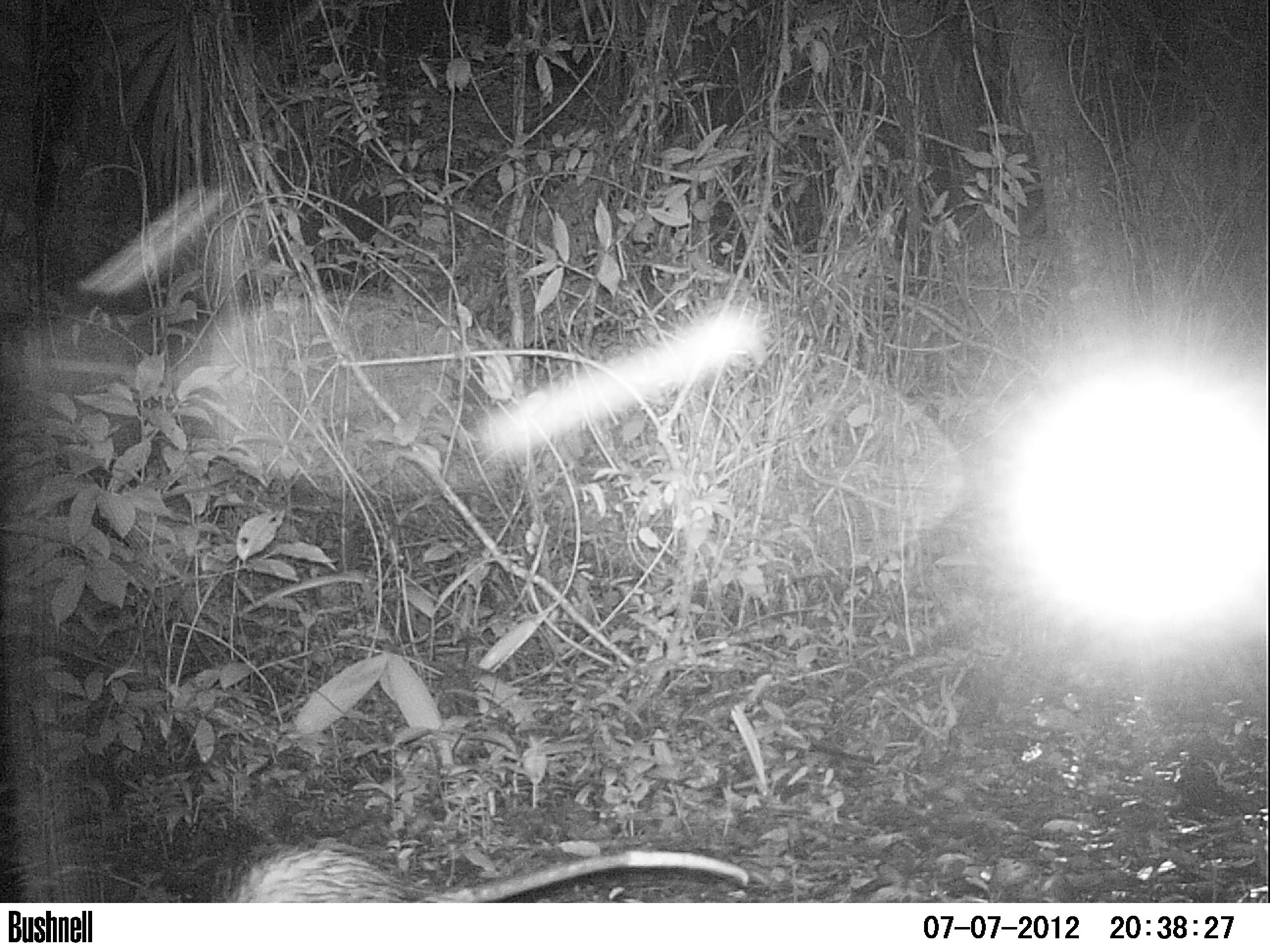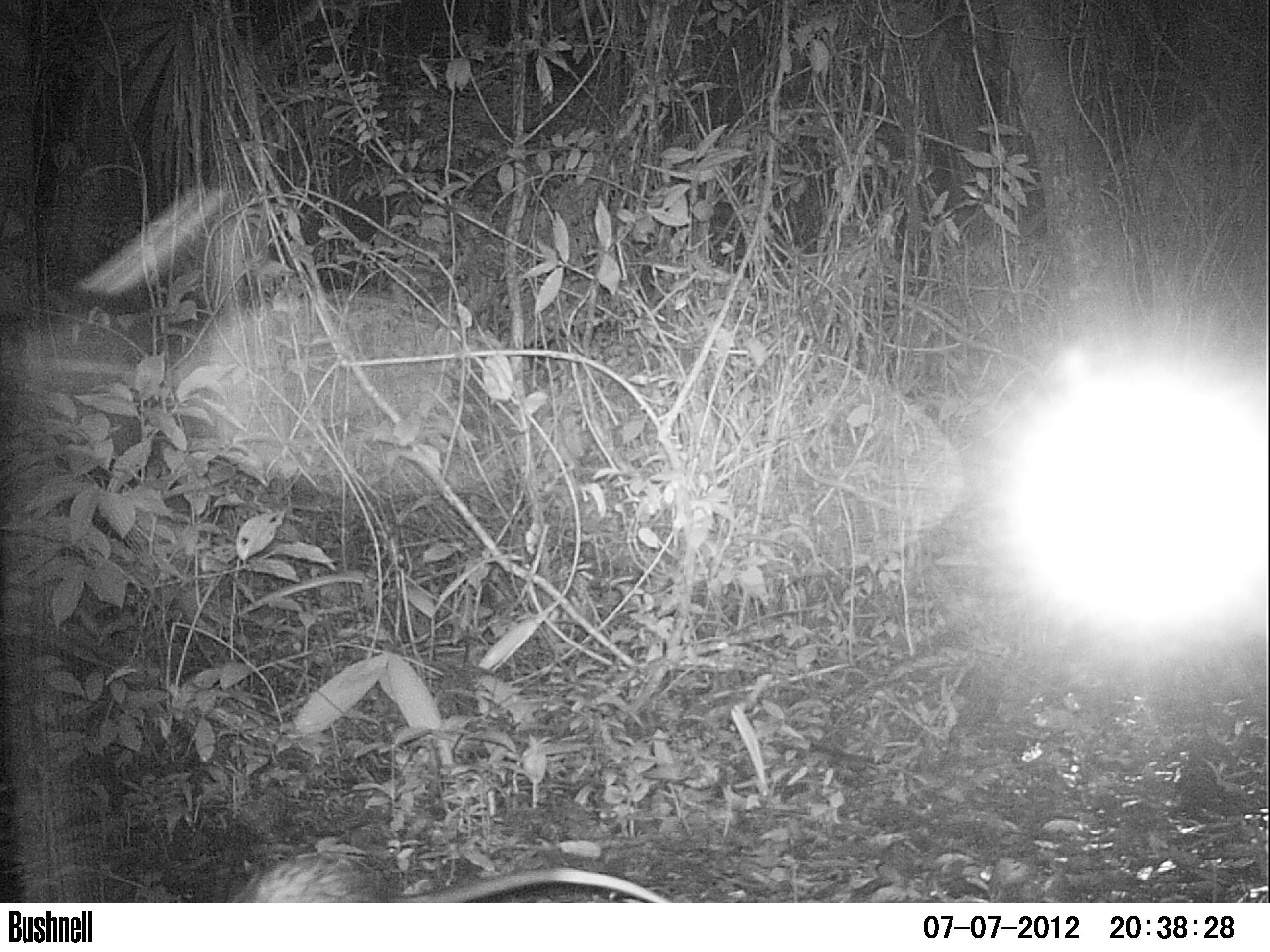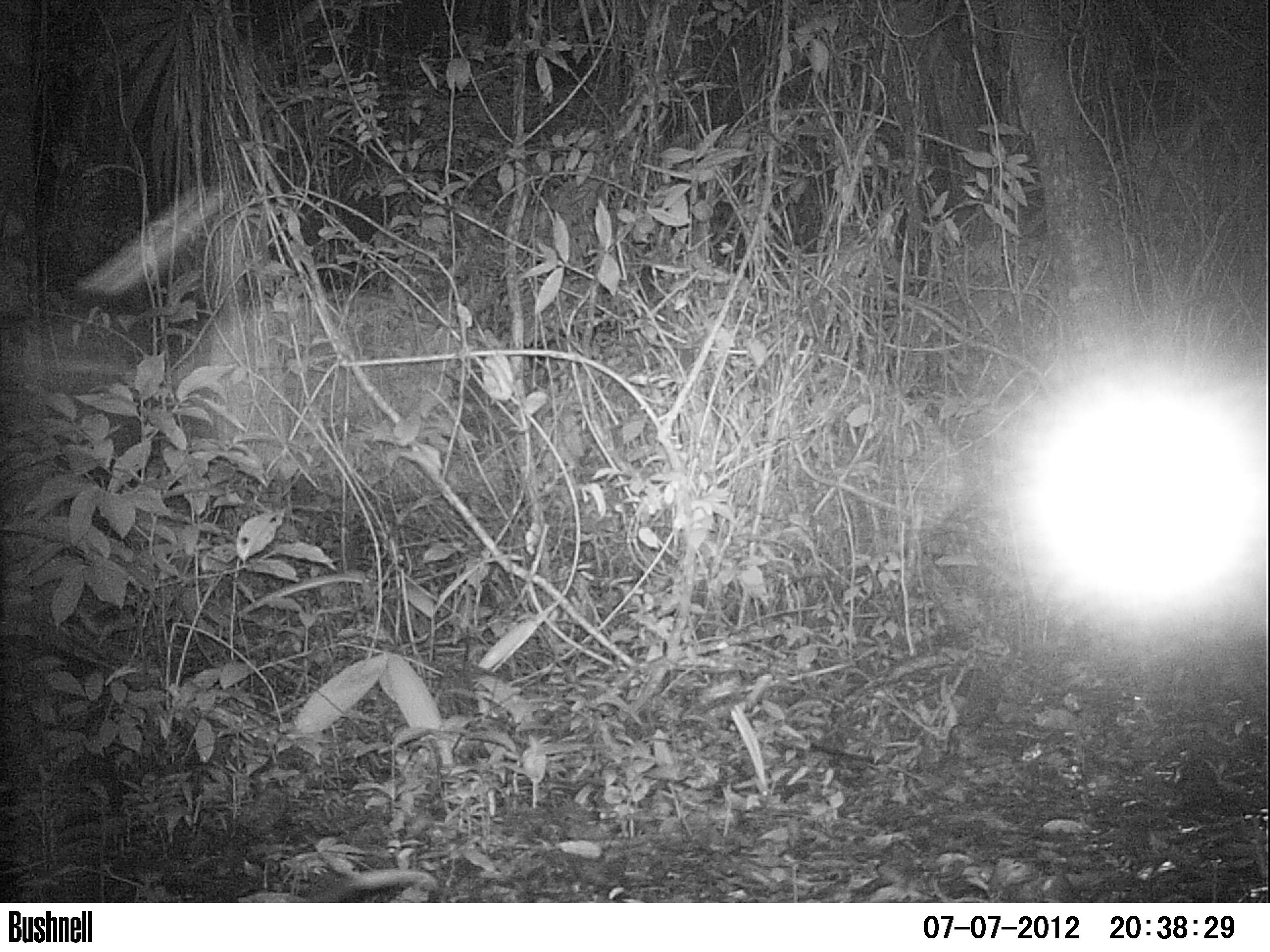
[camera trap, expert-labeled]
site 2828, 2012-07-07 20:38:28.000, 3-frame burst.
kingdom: Animalia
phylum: Chordata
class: Mammalia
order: Didelphimorphia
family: Didelphidae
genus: Didelphis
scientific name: Didelphis virginiana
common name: virginia opossum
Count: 1.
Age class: adult.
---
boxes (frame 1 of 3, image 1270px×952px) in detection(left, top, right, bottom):
didelphis virginiana: detection(224, 842, 750, 904)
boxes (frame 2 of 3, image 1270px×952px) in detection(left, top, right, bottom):
didelphis virginiana: detection(224, 848, 671, 902)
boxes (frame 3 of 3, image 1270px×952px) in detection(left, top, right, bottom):
didelphis virginiana: detection(240, 867, 443, 903)